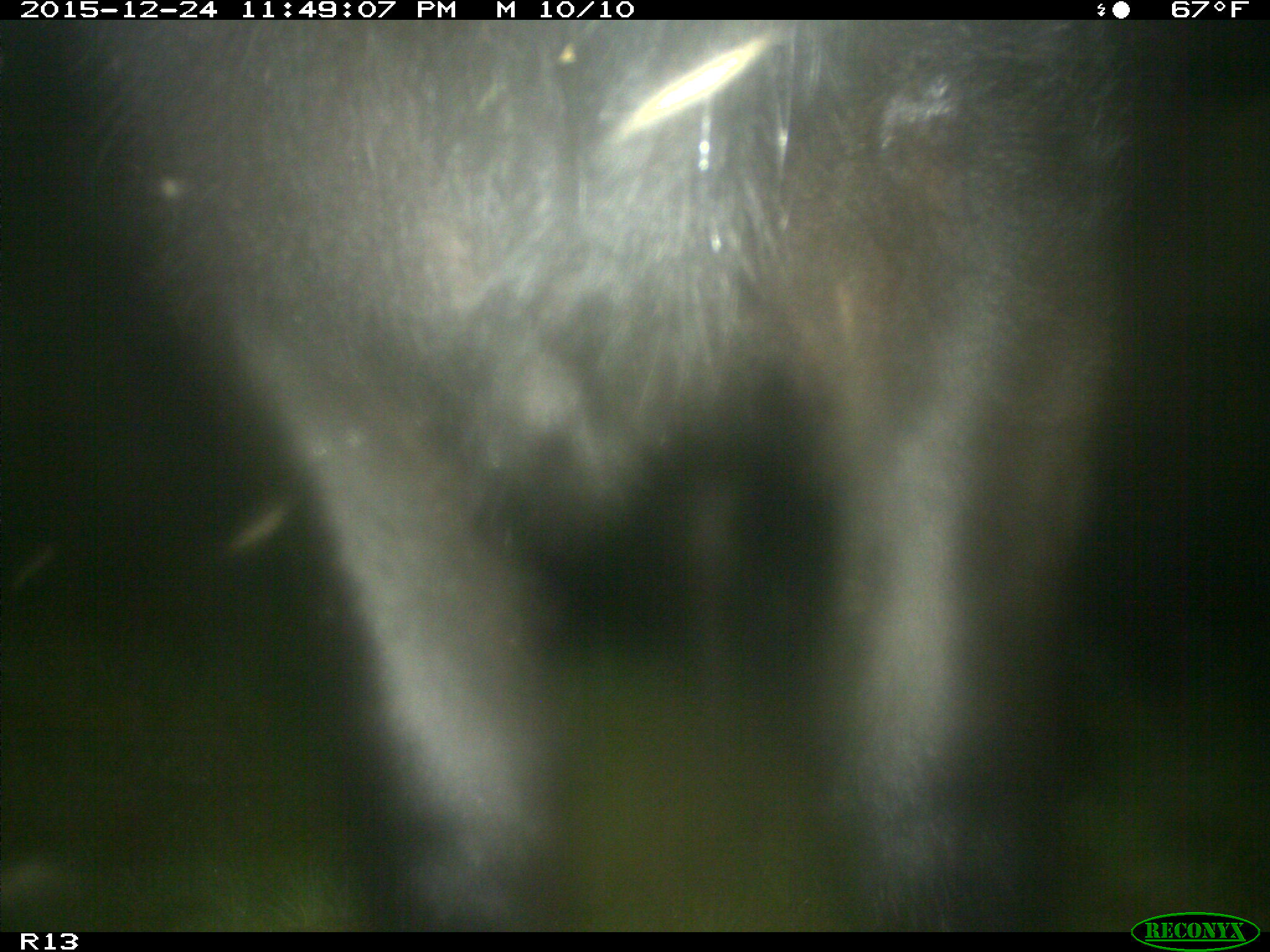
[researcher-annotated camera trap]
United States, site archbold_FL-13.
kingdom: Animalia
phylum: Chordata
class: Mammalia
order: Artiodactyla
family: Bovidae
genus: Bos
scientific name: Bos taurus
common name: domestic cow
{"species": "Bos taurus (domestic cow)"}